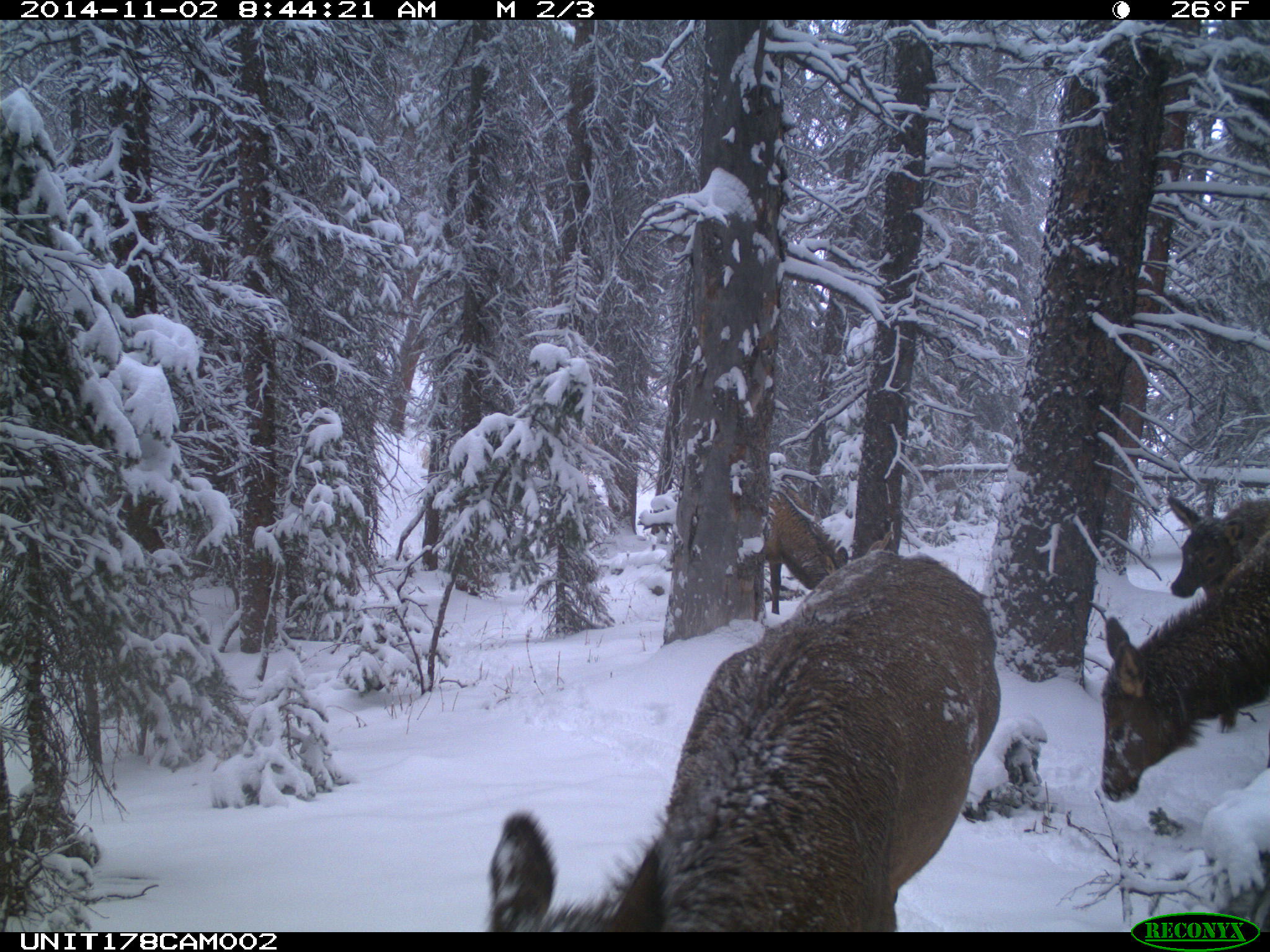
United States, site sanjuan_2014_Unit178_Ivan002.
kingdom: Animalia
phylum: Chordata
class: Mammalia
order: Artiodactyla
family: Cervidae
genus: Cervus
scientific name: Cervus elaphus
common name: red deer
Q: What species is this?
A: Cervus elaphus (red deer).